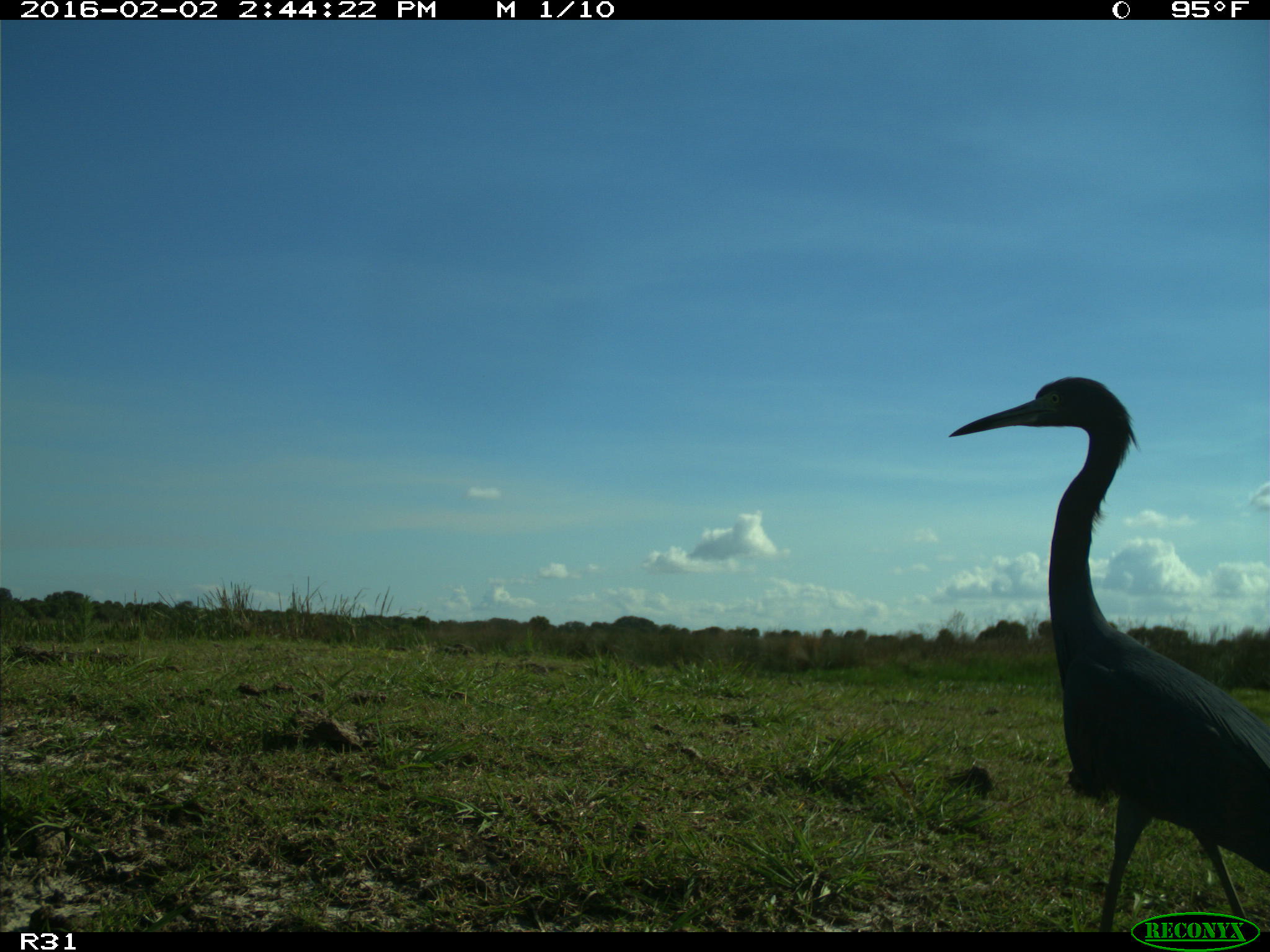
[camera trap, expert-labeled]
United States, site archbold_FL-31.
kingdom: Animalia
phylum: Chordata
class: Aves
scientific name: Aves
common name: birds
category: unidentified bird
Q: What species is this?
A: Unidentified bird (birds) (Aves).